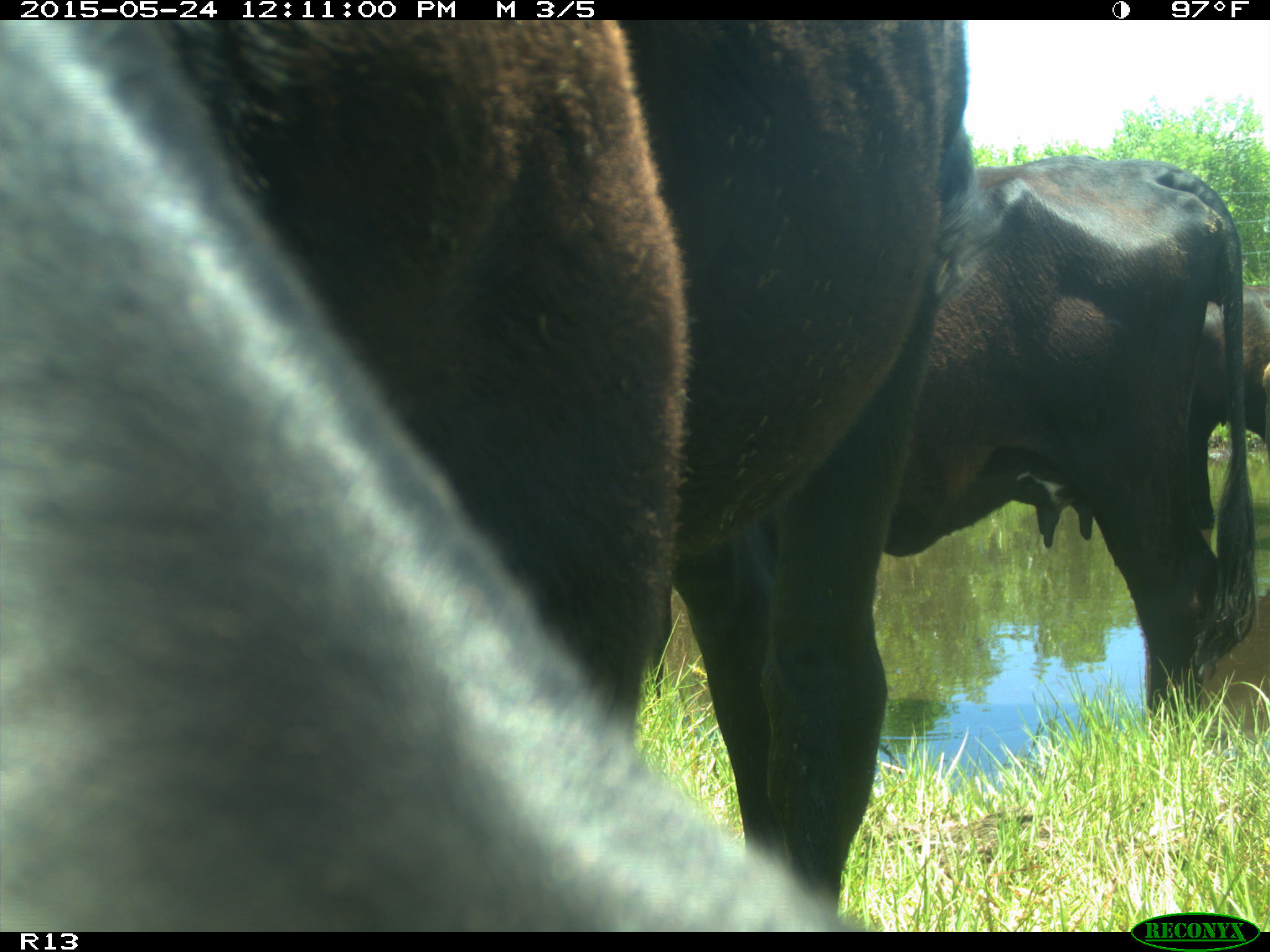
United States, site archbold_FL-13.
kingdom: Animalia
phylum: Chordata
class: Mammalia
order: Artiodactyla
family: Bovidae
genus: Bos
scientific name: Bos taurus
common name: domestic cow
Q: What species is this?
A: Bos taurus (domestic cow).